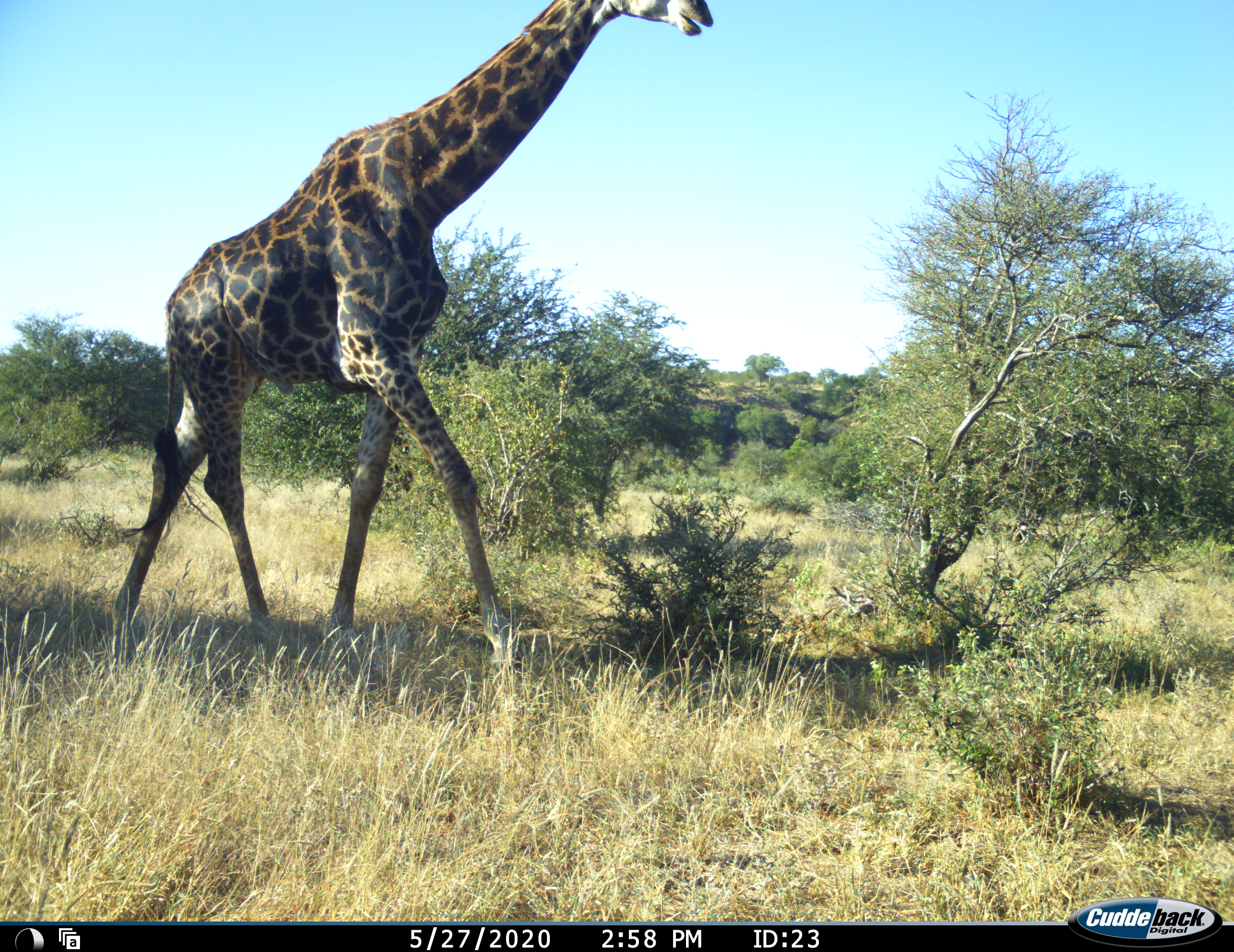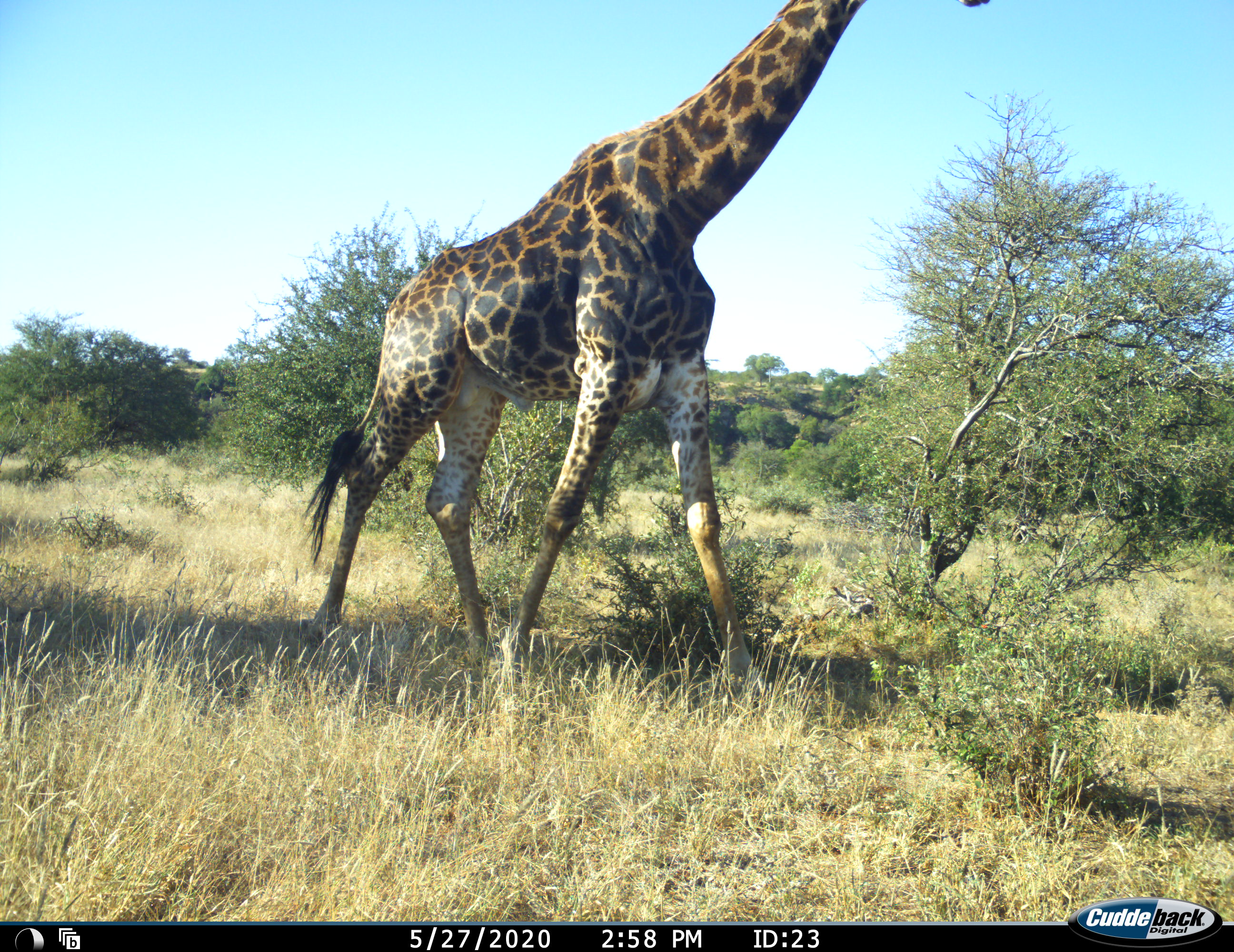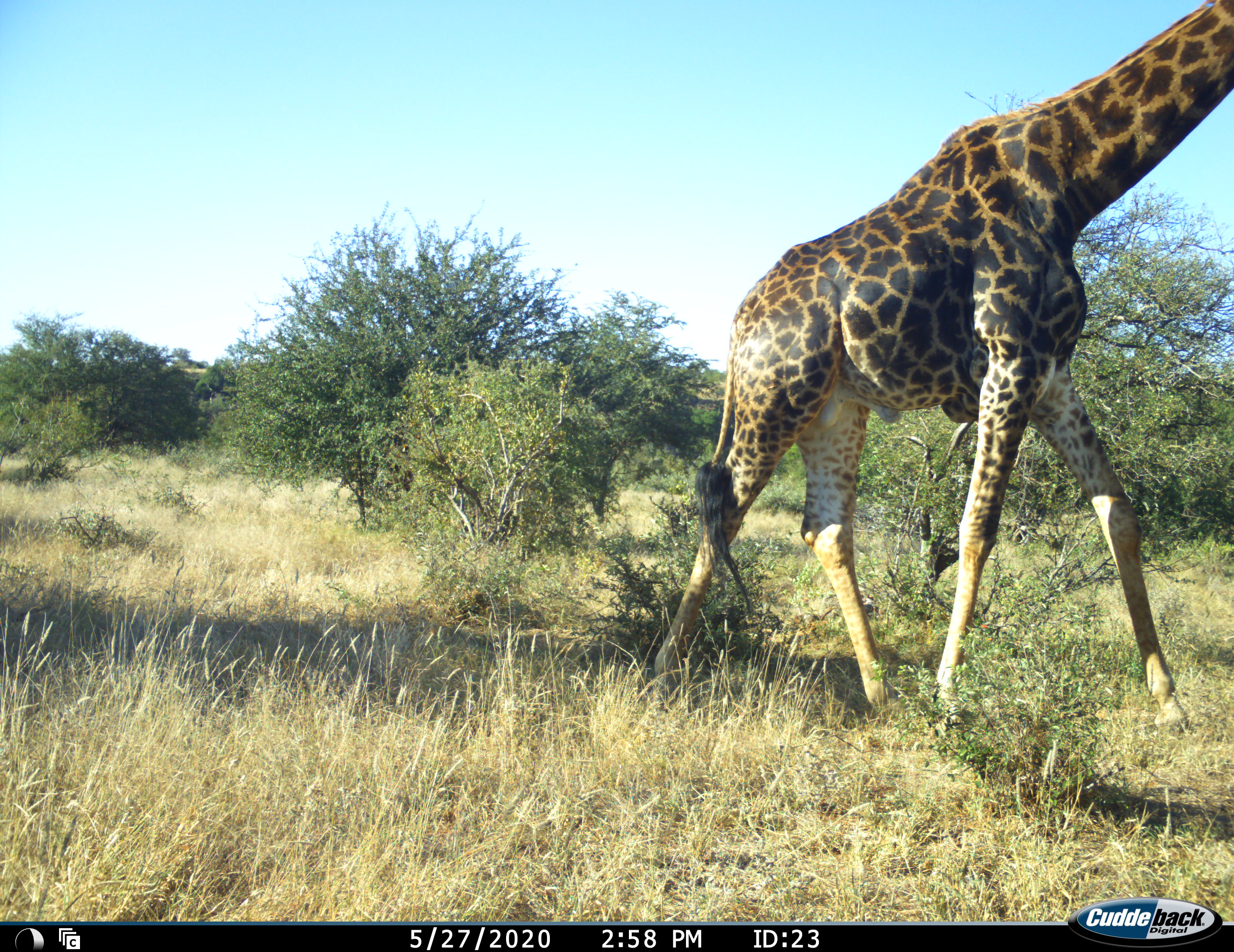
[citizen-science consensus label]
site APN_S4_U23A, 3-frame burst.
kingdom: Animalia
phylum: Chordata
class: Mammalia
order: Artiodactyla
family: Giraffidae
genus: Giraffa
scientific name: Giraffa camelopardalis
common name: giraffe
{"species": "giraffe (Giraffa camelopardalis)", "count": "1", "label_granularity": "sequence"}